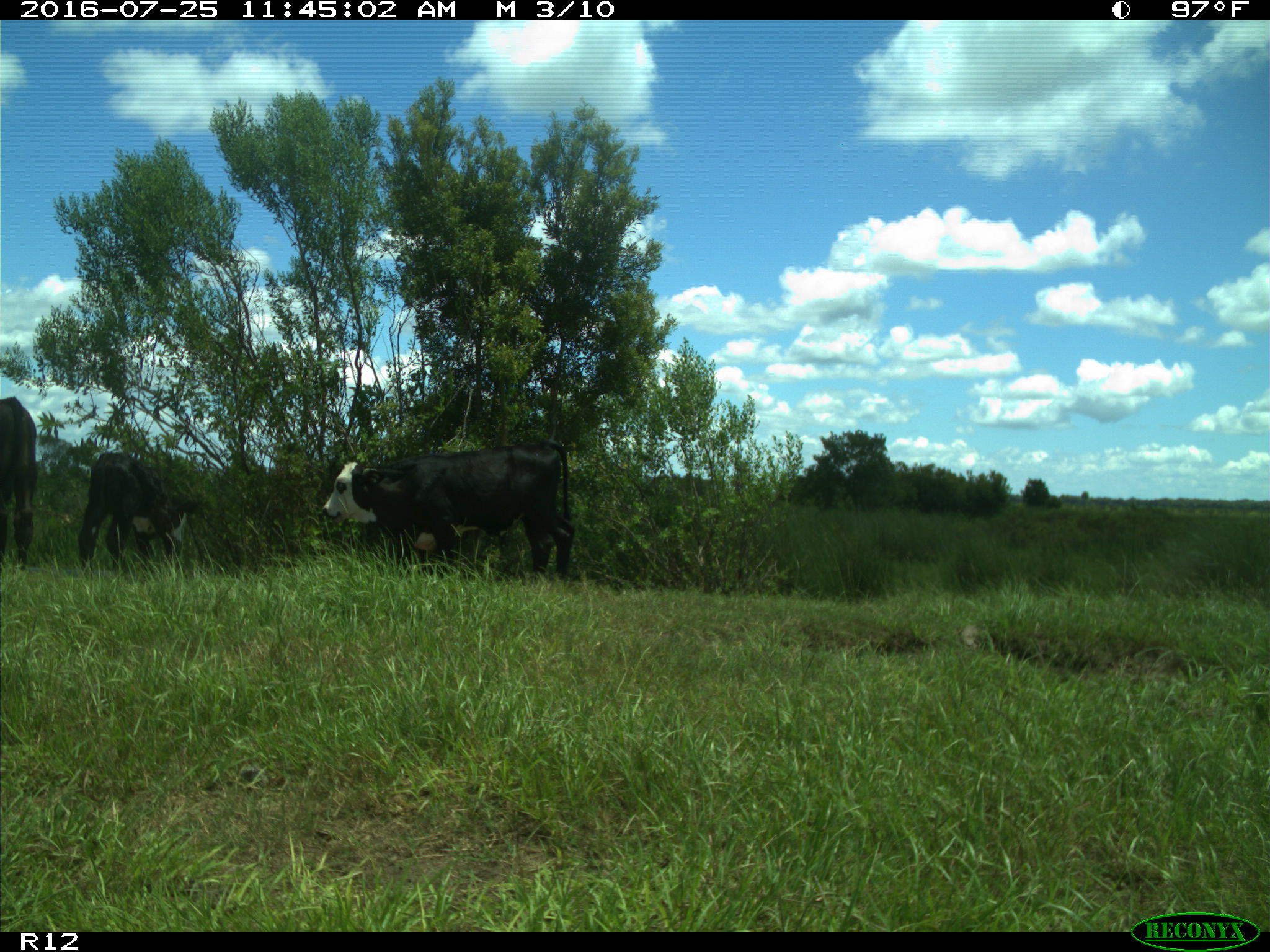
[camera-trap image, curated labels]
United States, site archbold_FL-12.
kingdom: Animalia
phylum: Chordata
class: Mammalia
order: Artiodactyla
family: Bovidae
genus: Bos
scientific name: Bos taurus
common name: domestic cow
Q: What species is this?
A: Bos taurus (domestic cow).